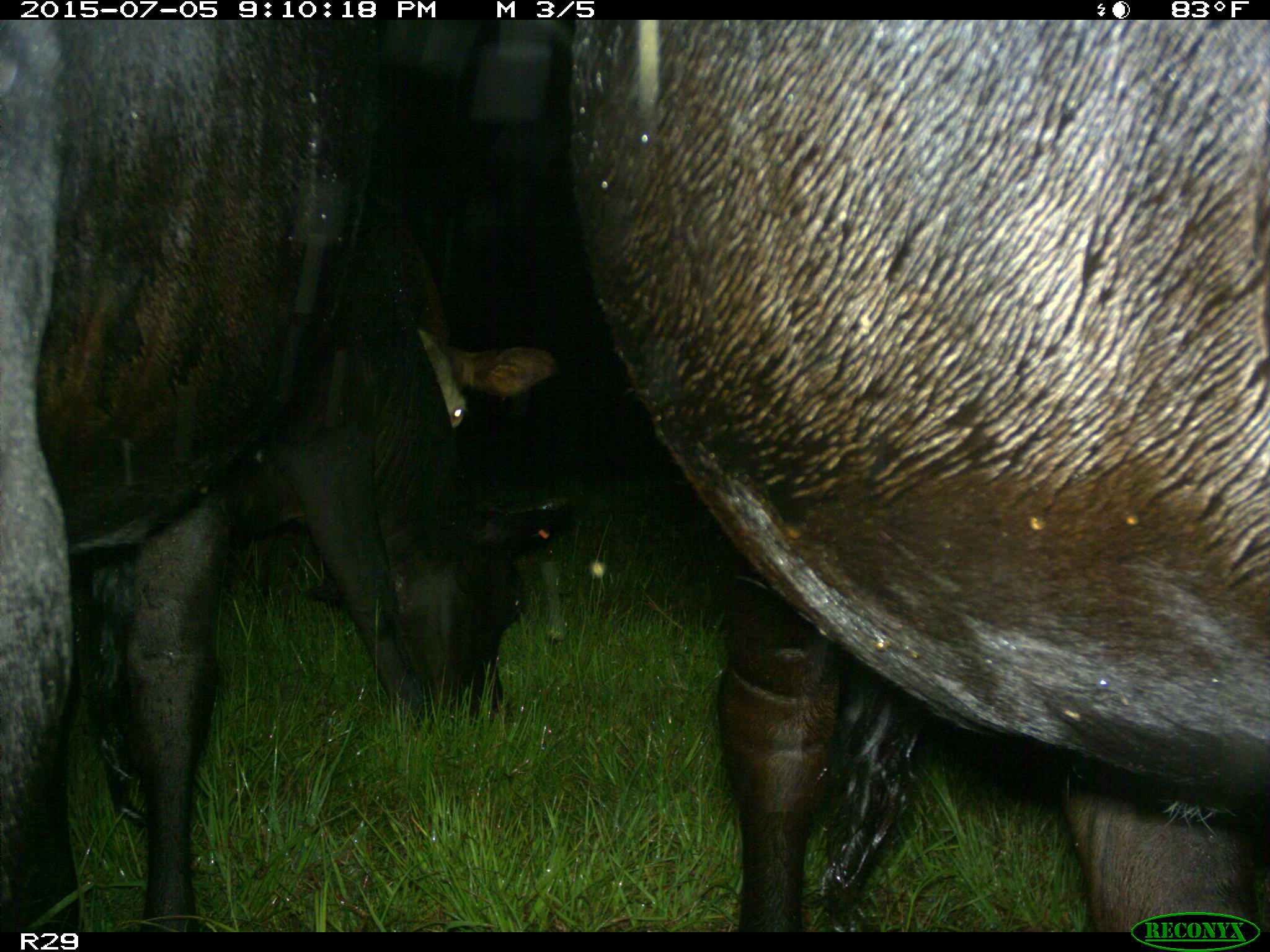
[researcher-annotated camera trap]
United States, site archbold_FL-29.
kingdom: Animalia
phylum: Chordata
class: Mammalia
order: Artiodactyla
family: Bovidae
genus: Bos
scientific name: Bos taurus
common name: domestic cow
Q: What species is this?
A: Bos taurus (domestic cow).